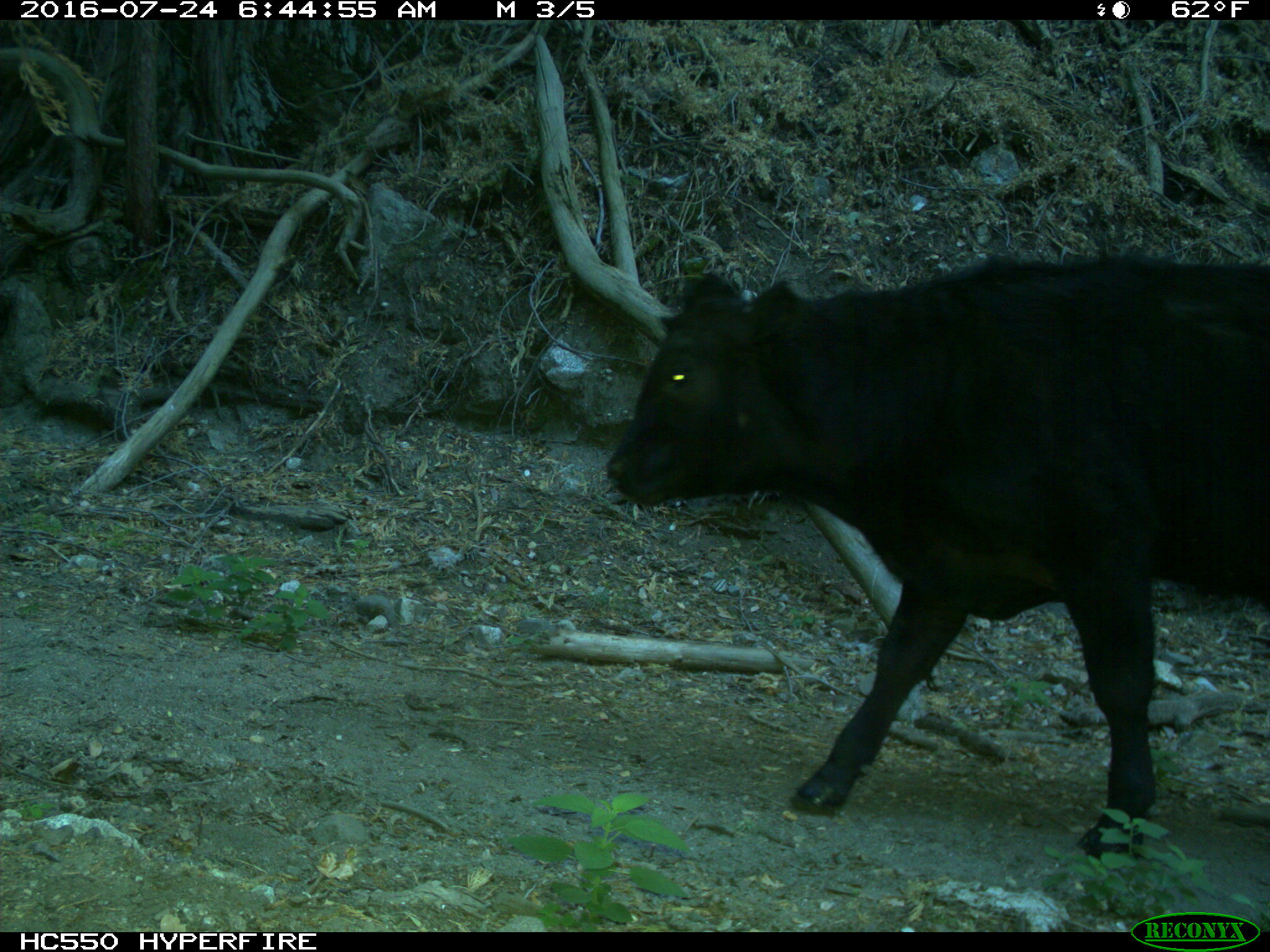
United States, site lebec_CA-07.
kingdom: Animalia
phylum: Chordata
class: Mammalia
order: Artiodactyla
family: Bovidae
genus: Bos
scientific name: Bos taurus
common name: domestic cow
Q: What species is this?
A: Bos taurus (domestic cow).